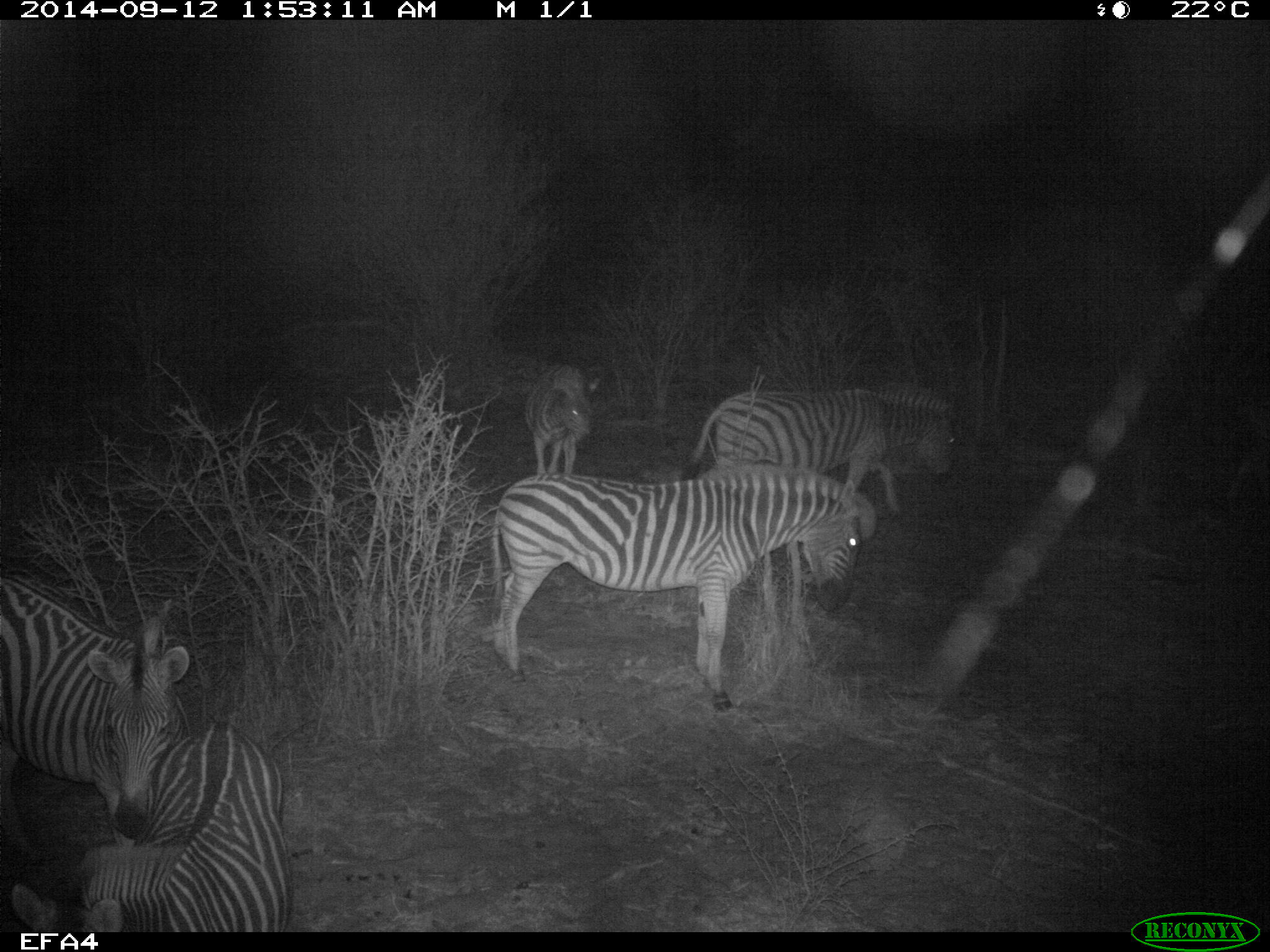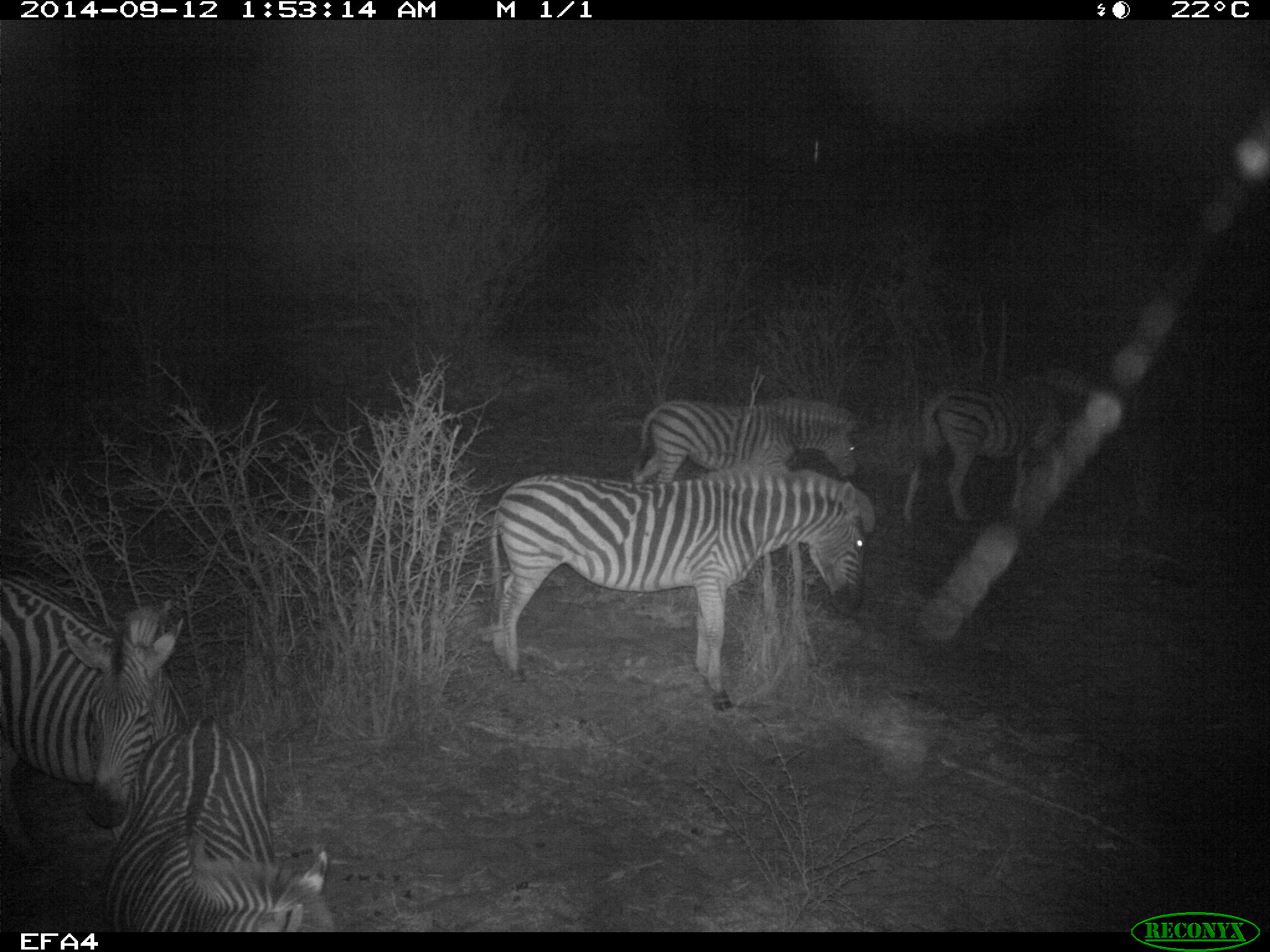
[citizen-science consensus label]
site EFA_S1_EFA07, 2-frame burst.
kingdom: Animalia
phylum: Chordata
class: Mammalia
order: Perissodactyla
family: Equidae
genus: Equus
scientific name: Equus quagga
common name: plains zebra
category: zebraplains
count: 5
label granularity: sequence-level